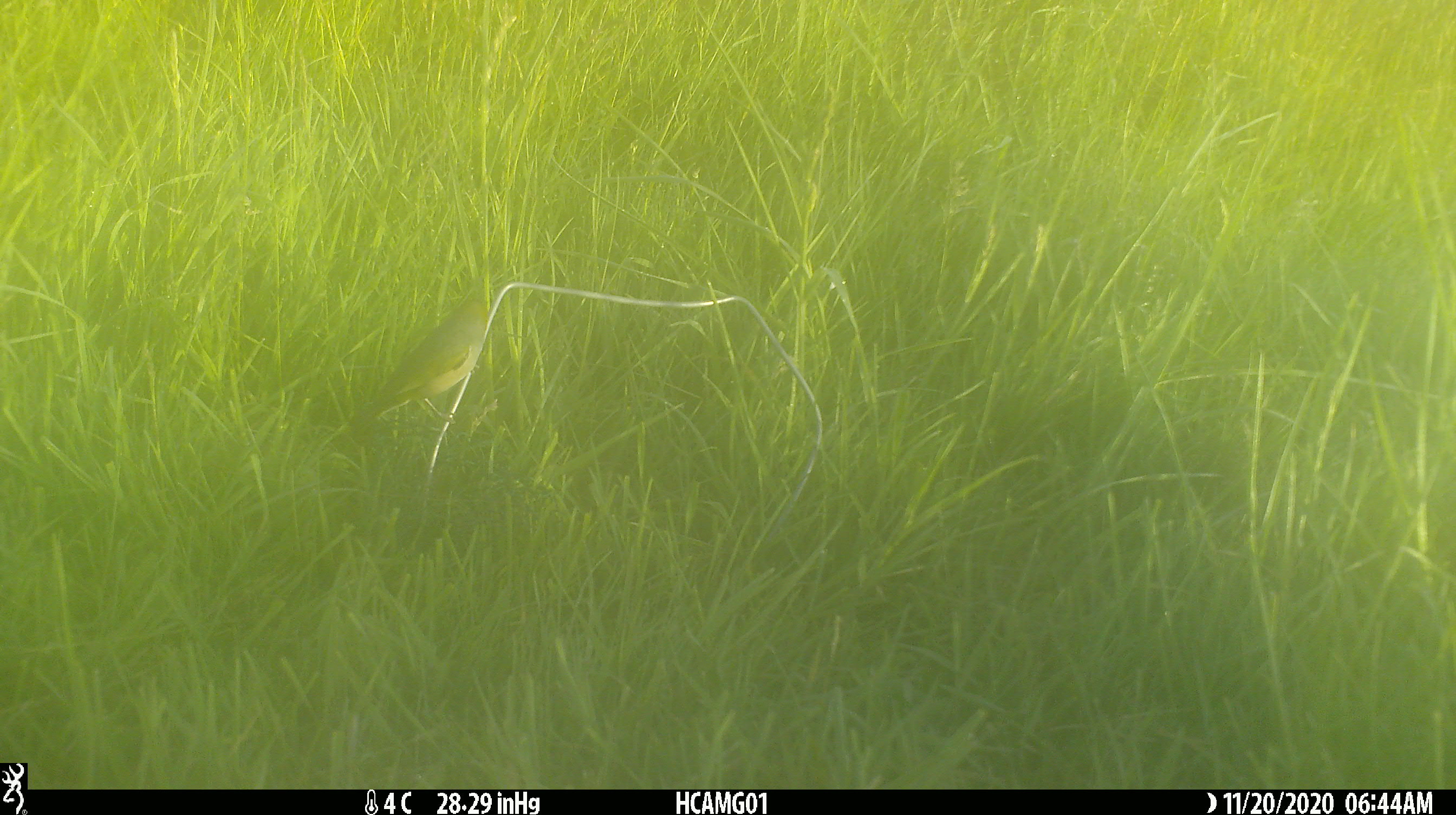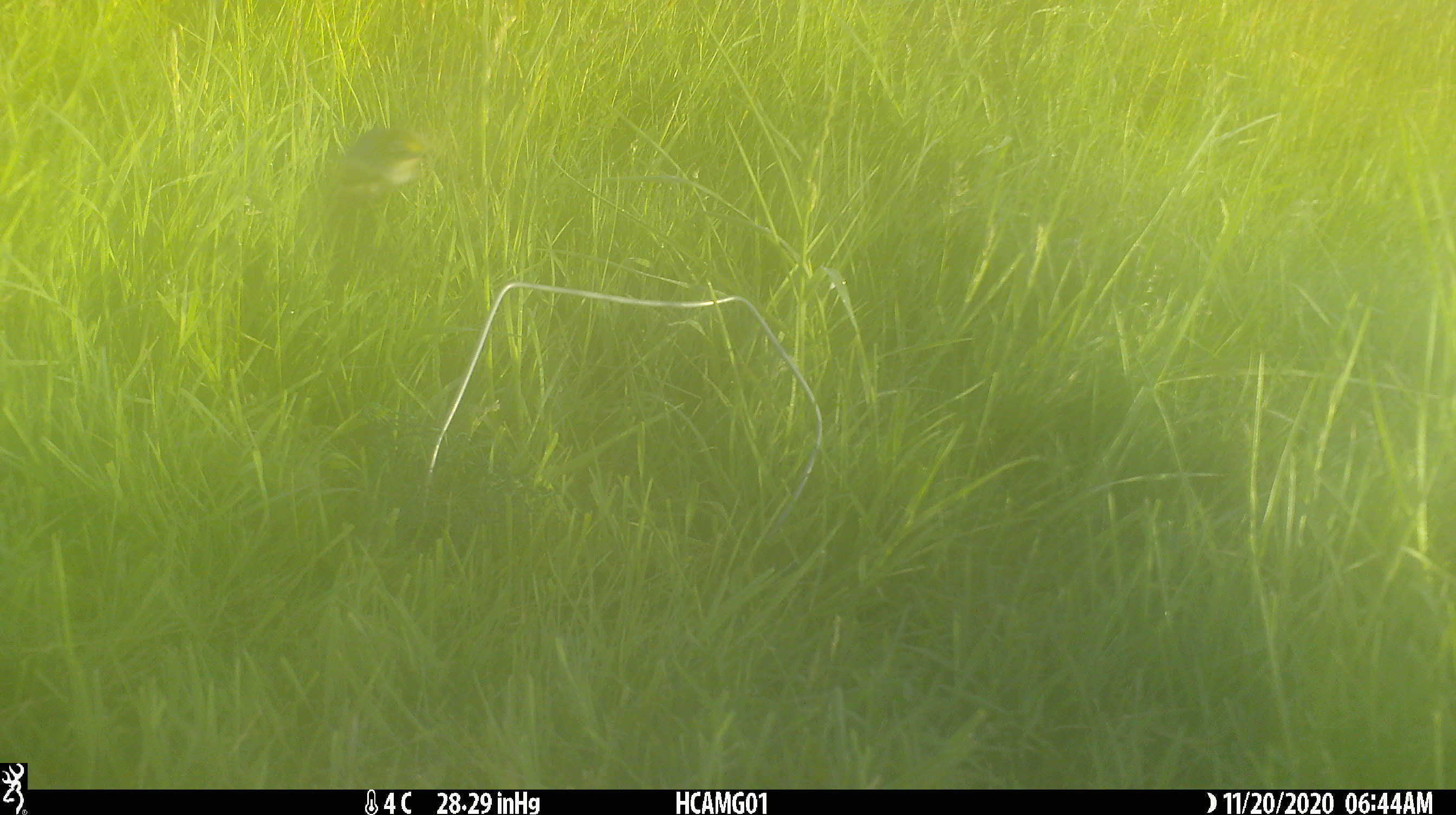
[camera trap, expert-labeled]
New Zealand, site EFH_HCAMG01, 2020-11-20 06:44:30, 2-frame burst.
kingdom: Animalia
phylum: Chordata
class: Aves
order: Passeriformes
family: Zosteropidae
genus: Zosterops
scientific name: Zosterops lateralis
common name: silvereye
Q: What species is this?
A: Silvereye (Zosterops lateralis).